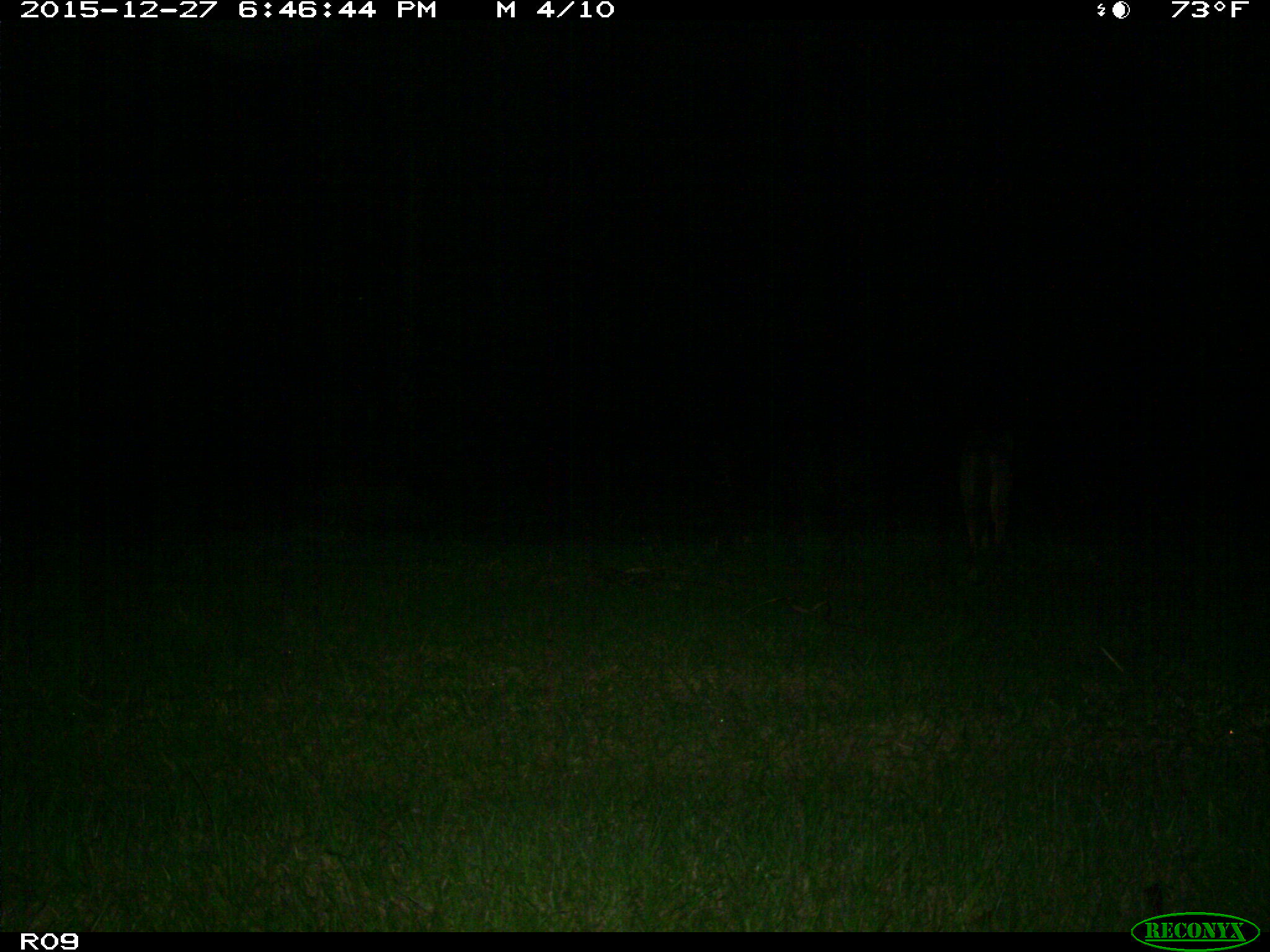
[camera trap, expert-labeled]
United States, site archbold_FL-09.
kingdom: Animalia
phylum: Chordata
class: Mammalia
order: Carnivora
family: Canidae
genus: Canis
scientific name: Canis latrans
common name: coyote